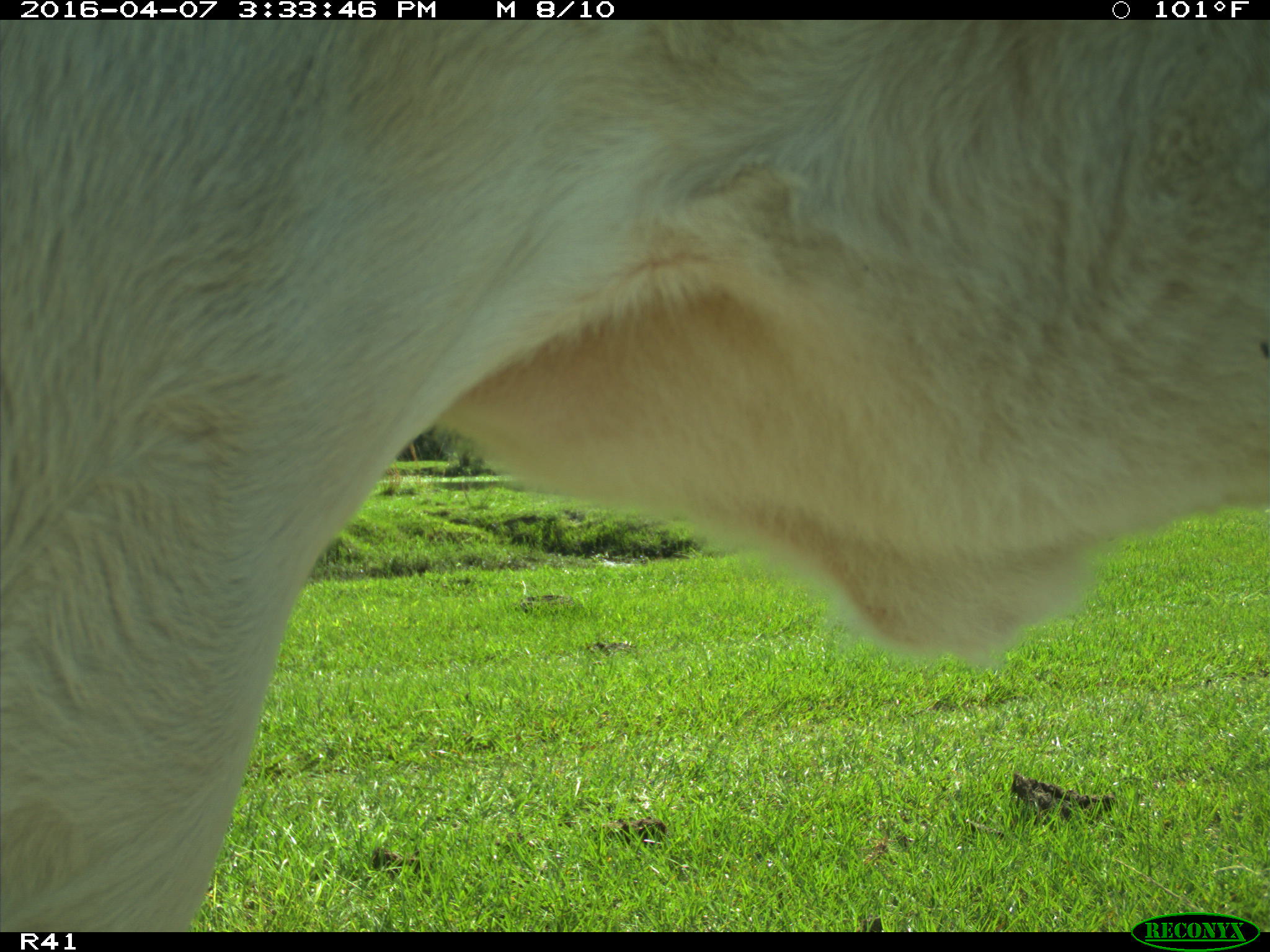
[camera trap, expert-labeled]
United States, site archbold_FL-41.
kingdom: Animalia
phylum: Chordata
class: Mammalia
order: Artiodactyla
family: Bovidae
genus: Bos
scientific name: Bos taurus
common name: domestic cow